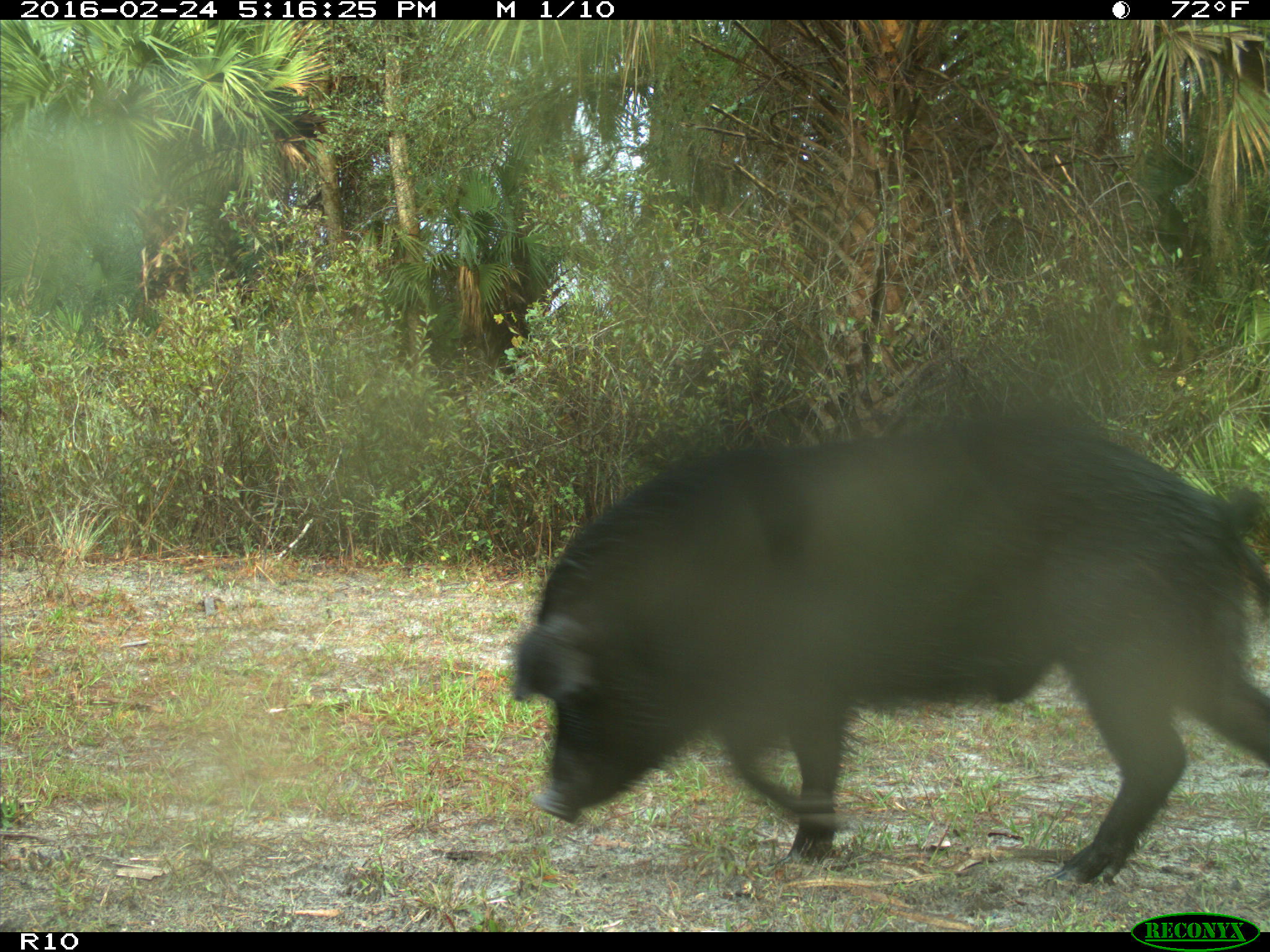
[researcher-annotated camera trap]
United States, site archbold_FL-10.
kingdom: Animalia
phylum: Chordata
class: Mammalia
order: Artiodactyla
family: Suidae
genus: Sus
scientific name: Sus scrofa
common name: wild boar